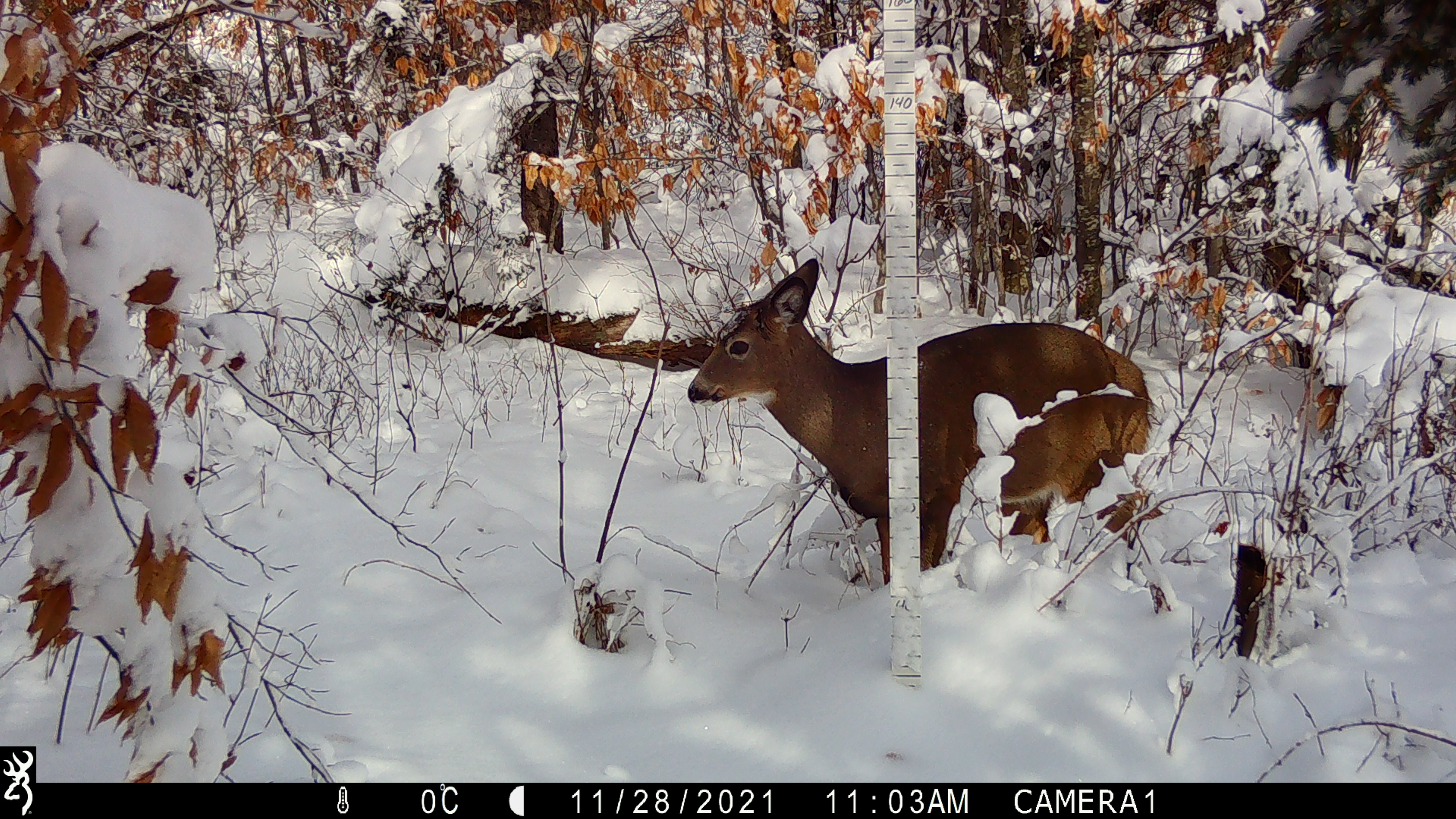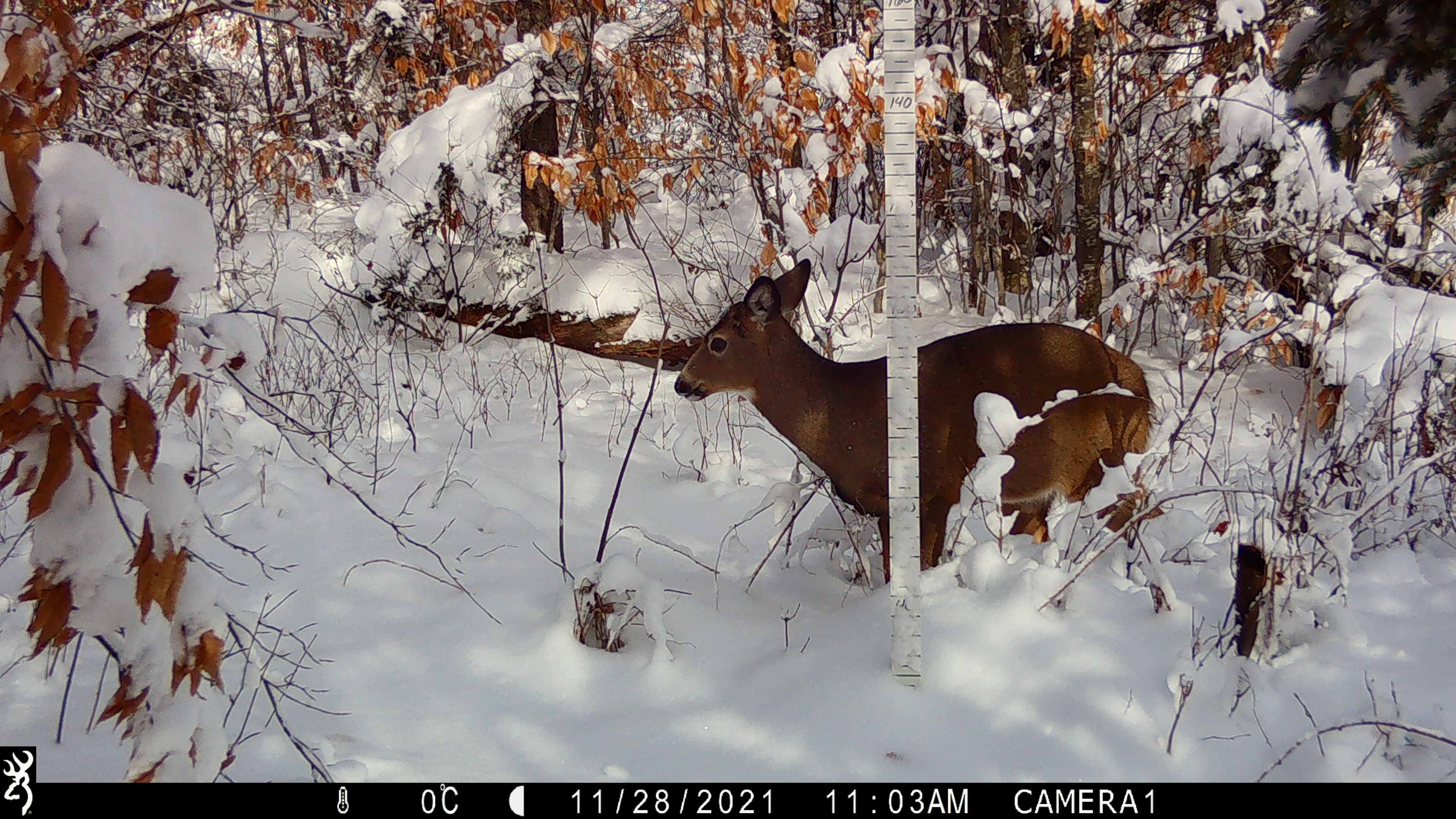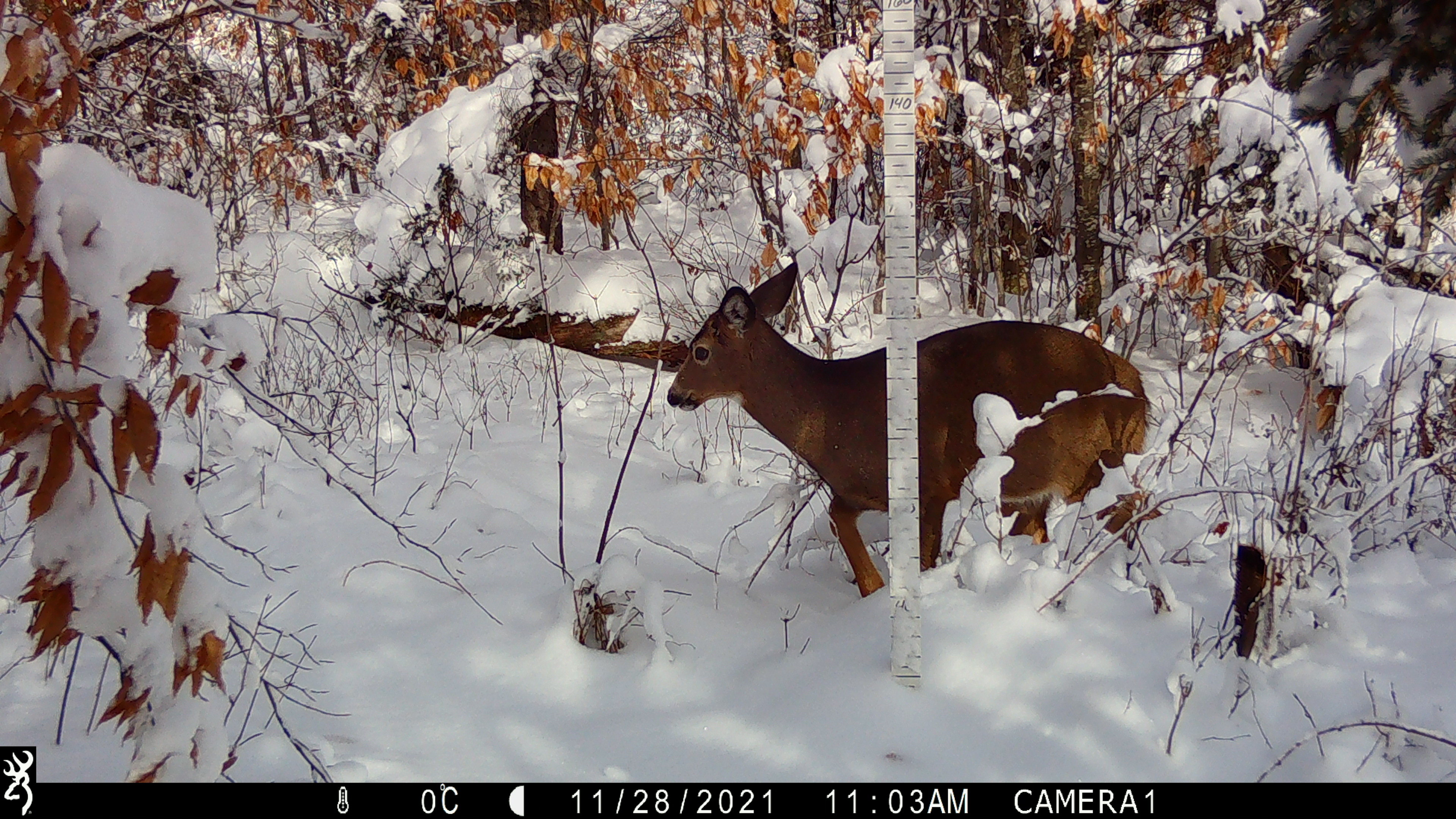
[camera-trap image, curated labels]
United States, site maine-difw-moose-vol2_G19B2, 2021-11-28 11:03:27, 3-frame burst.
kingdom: Animalia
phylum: Chordata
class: Mammalia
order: Artiodactyla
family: Cervidae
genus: Odocoileus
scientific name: Odocoileus virginianus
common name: white-tailed deer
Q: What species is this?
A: White-tailed deer (Odocoileus virginianus).